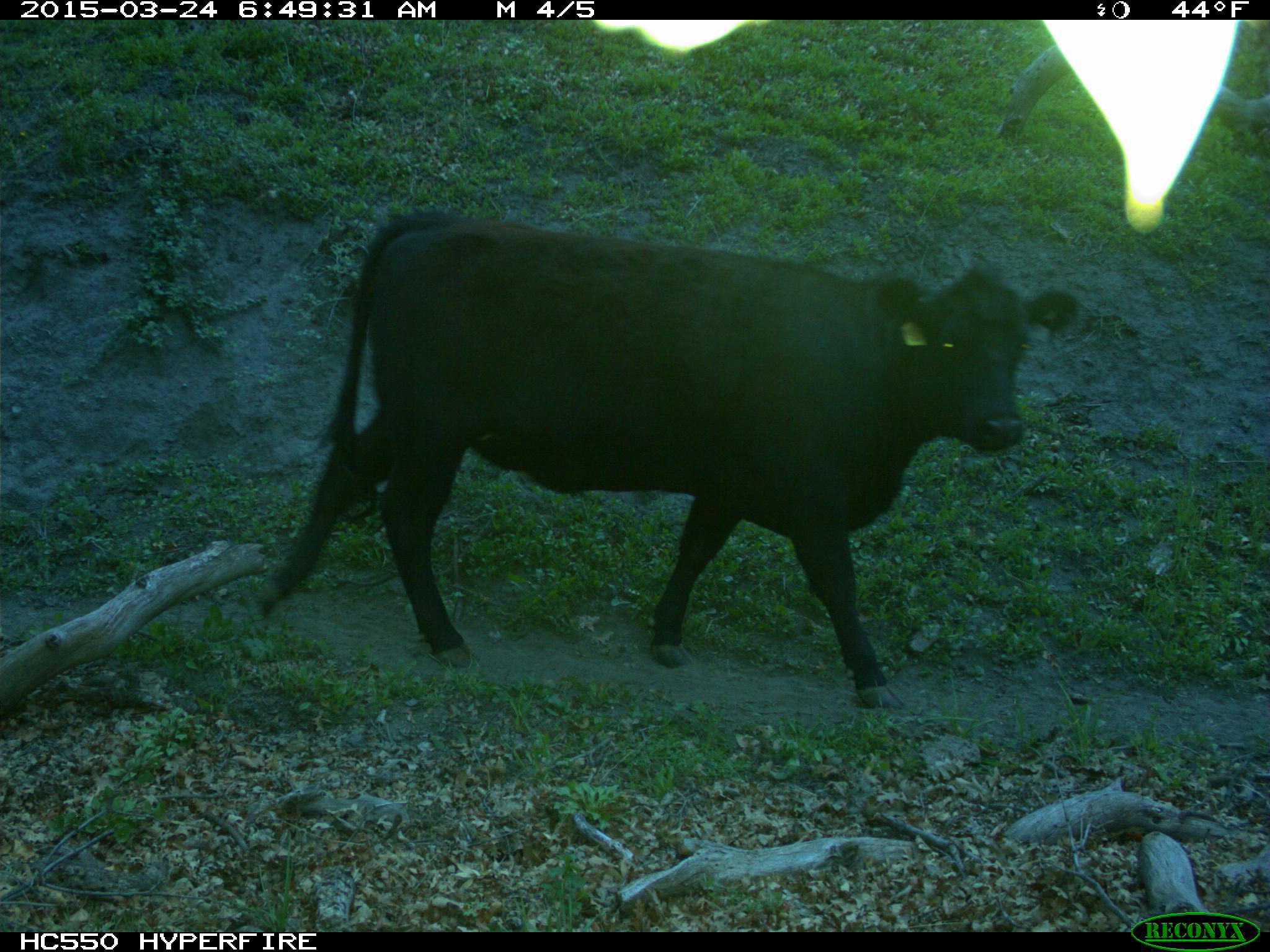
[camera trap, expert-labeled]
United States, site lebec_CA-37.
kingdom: Animalia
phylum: Chordata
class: Mammalia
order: Artiodactyla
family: Bovidae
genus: Bos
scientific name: Bos taurus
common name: domestic cow